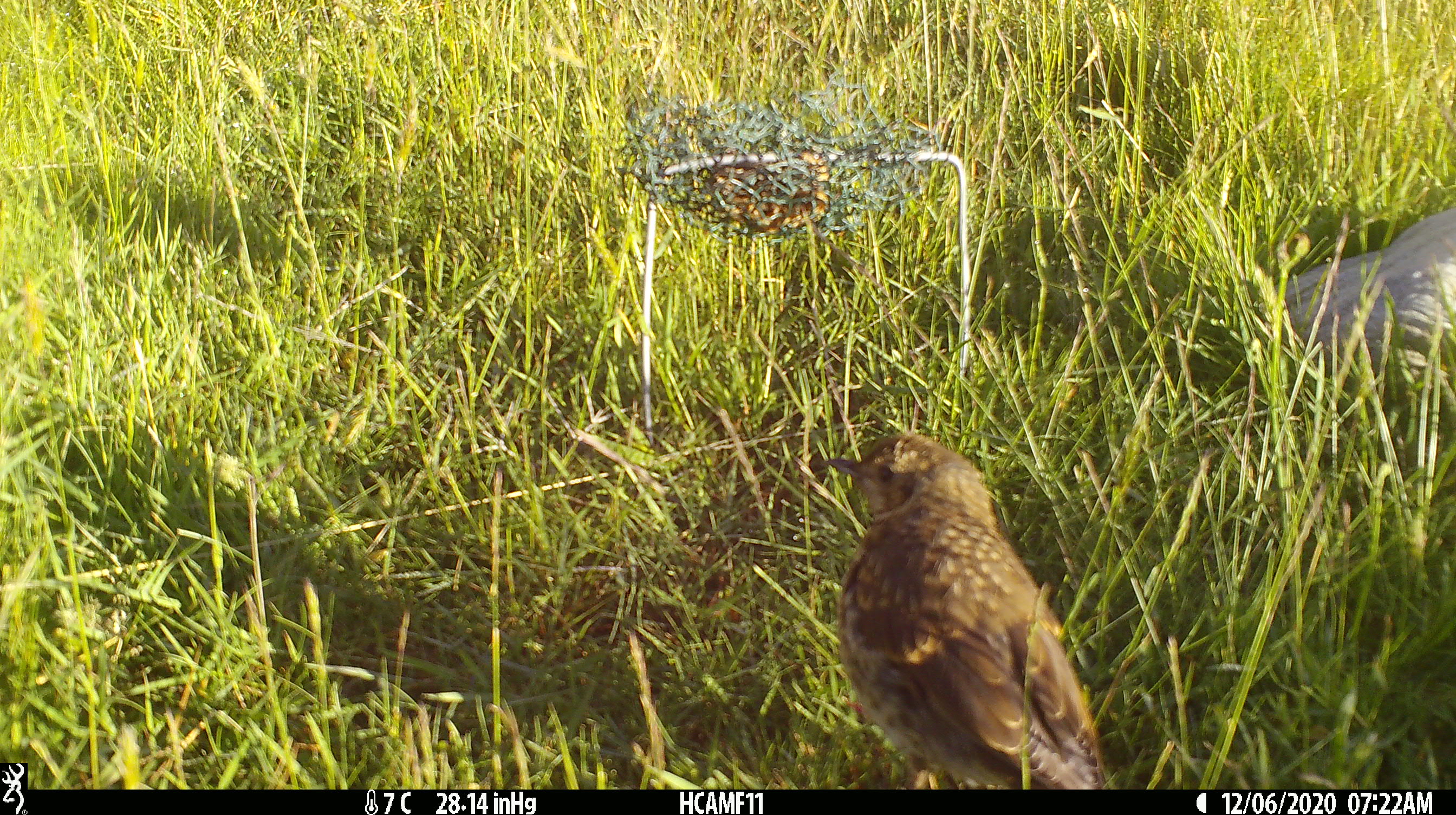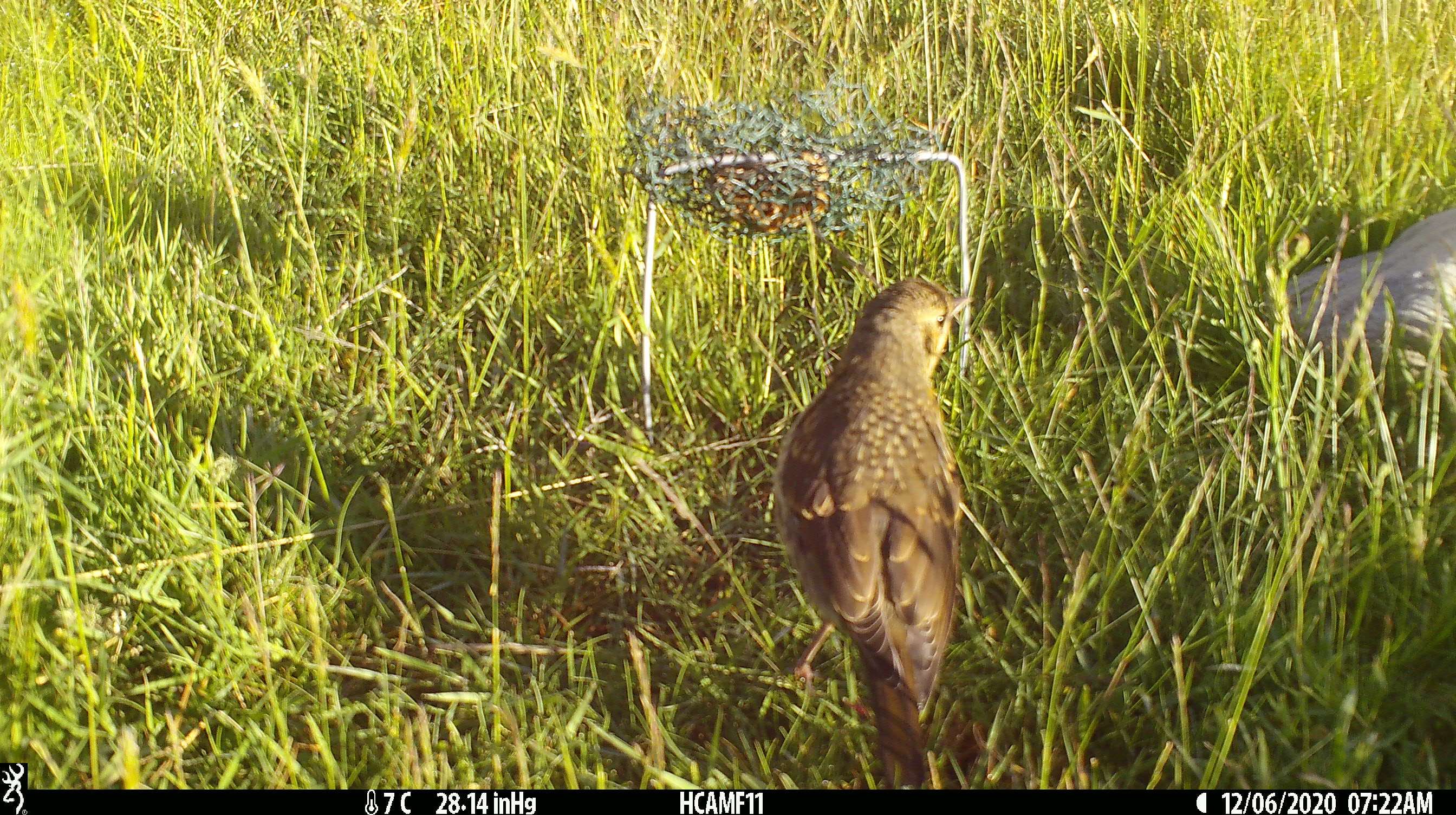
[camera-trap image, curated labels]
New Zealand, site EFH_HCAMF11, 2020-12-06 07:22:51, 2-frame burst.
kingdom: Animalia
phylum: Chordata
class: Aves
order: Passeriformes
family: Turdidae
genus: Turdus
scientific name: Turdus philomelos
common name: song thrush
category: thrush